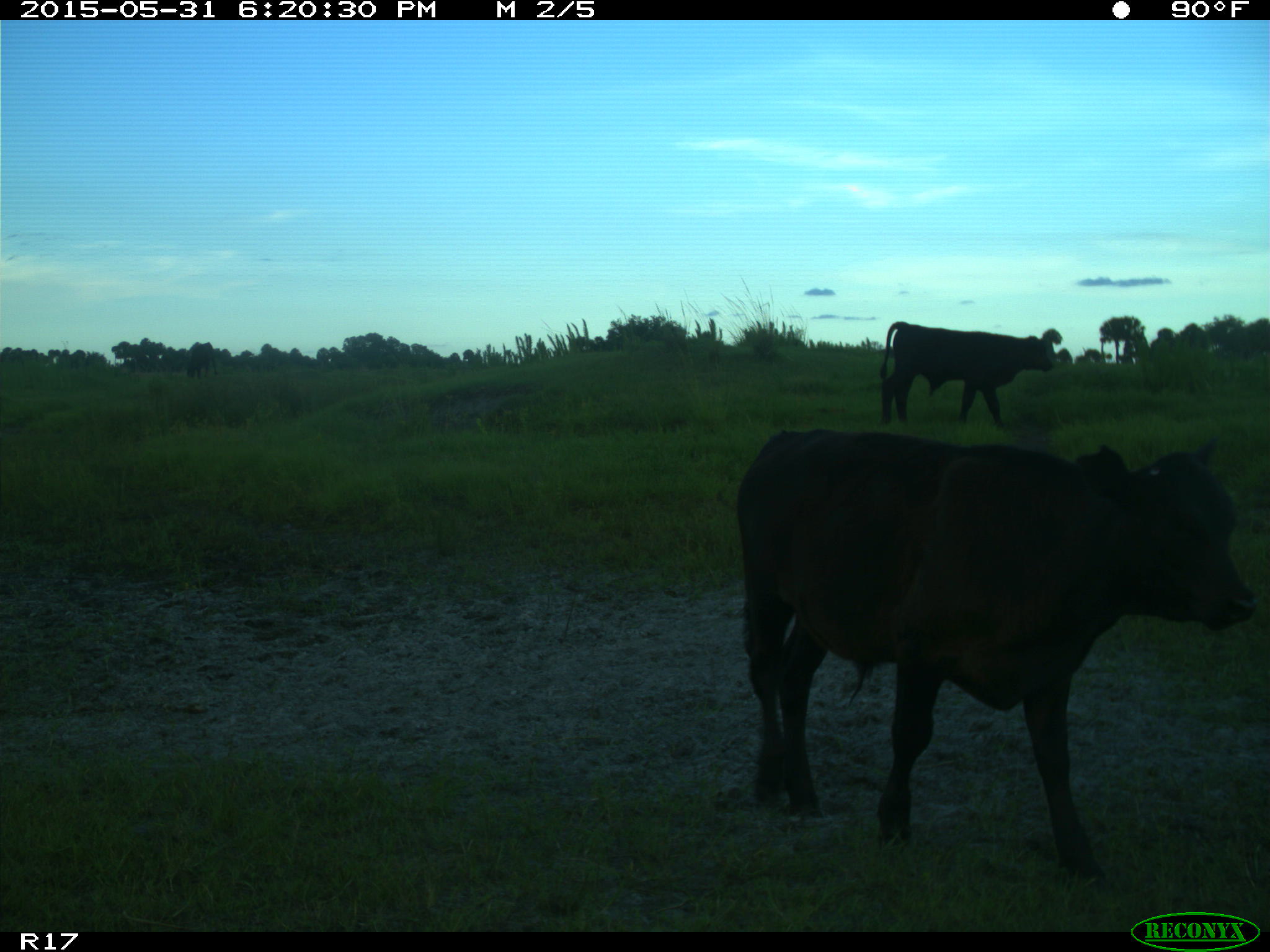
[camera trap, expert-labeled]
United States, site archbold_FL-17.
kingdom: Animalia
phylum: Chordata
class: Mammalia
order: Artiodactyla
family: Bovidae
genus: Bos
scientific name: Bos taurus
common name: domestic cow